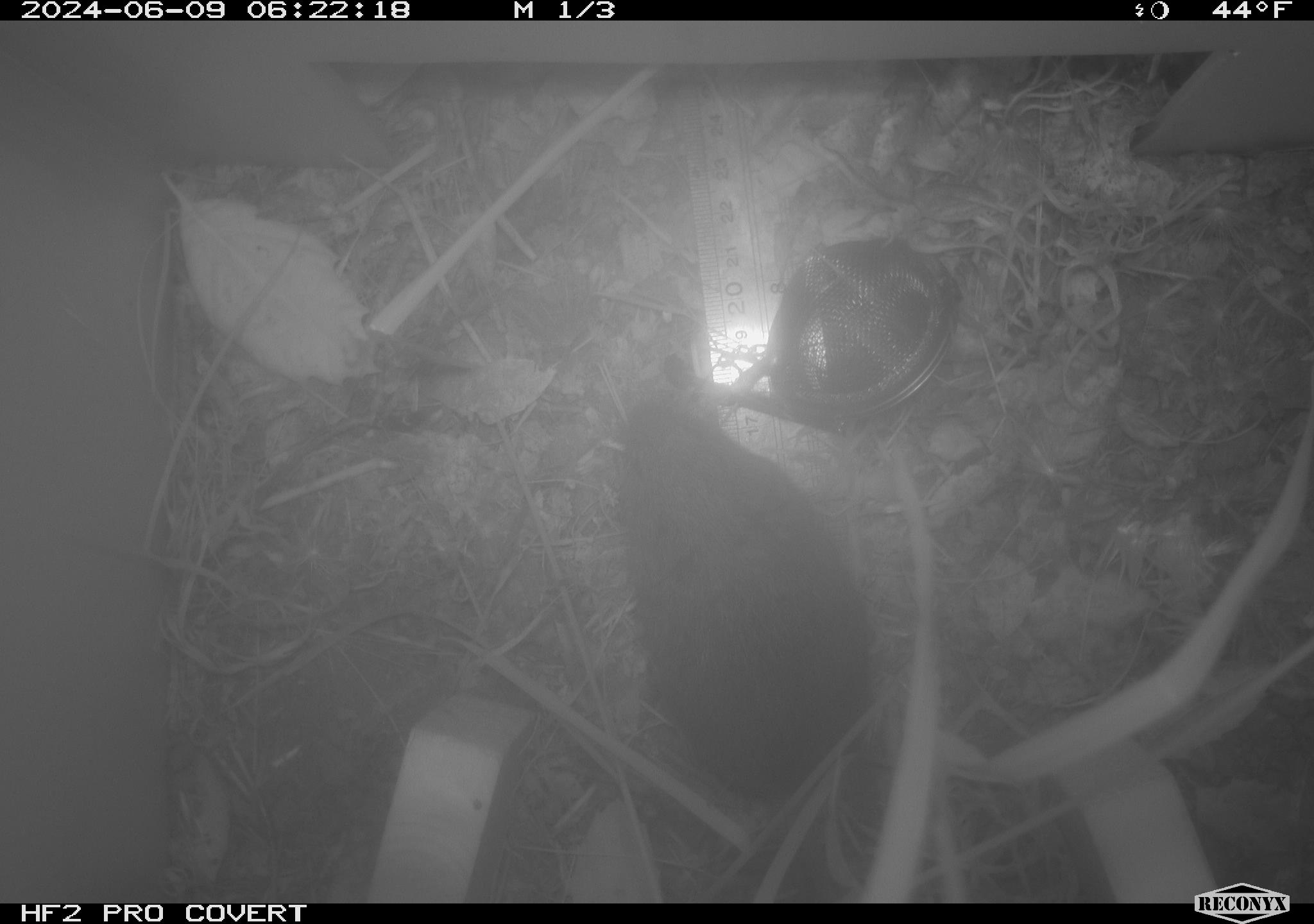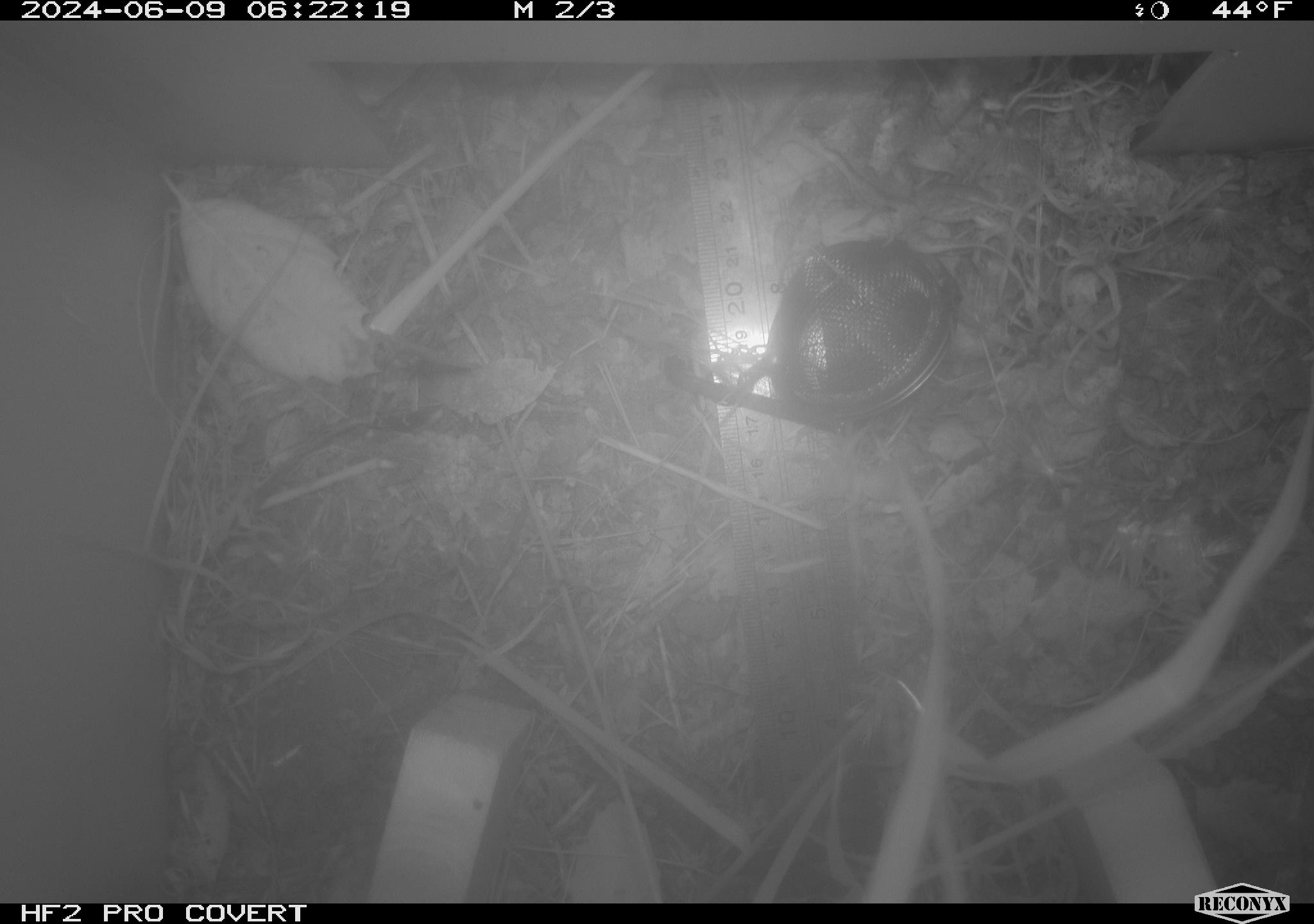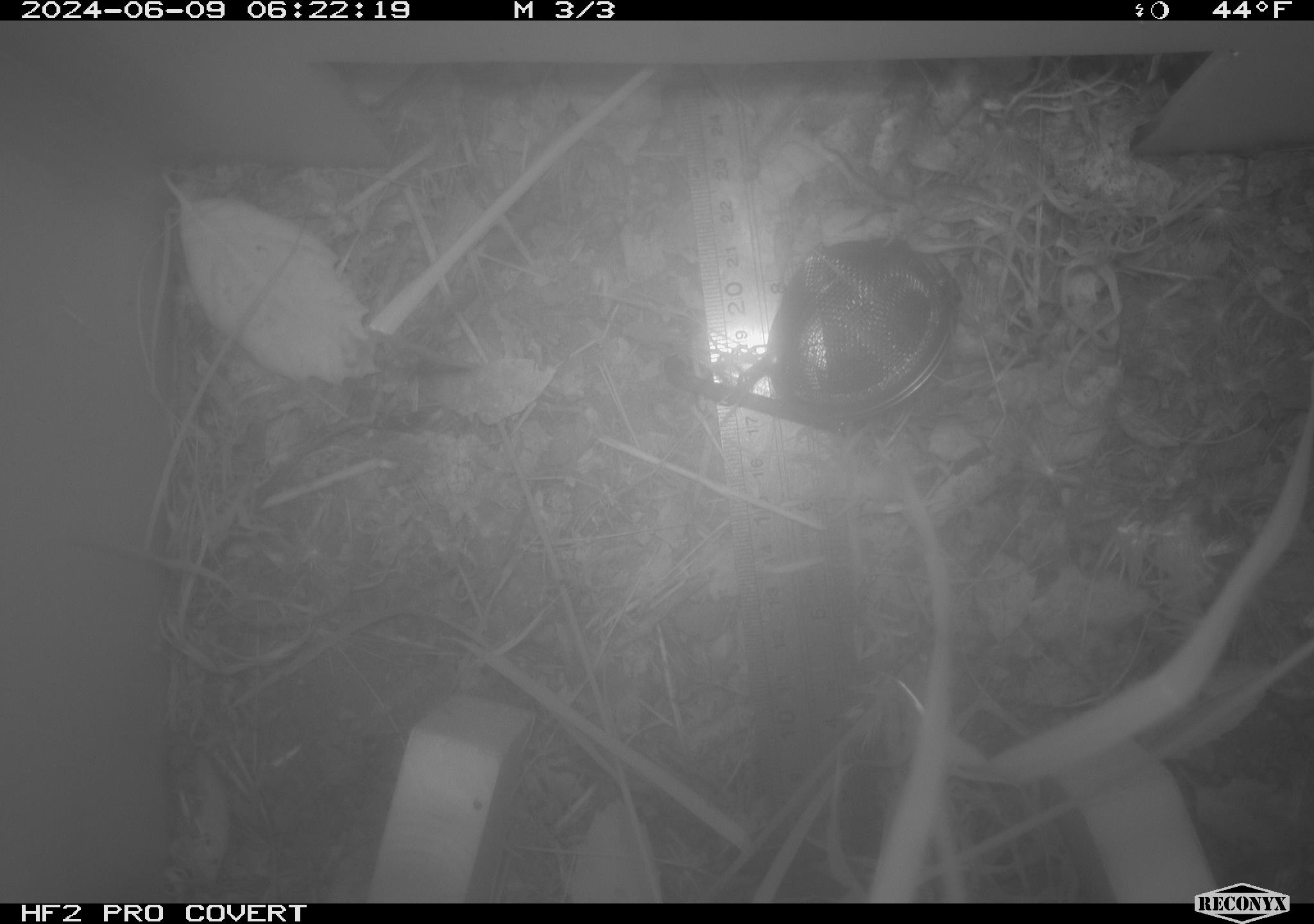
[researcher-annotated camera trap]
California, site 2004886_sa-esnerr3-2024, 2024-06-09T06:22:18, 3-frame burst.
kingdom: Animalia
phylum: Chordata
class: Mammalia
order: Rodentia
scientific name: Rodentia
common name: rodent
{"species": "rodent (Rodentia)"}